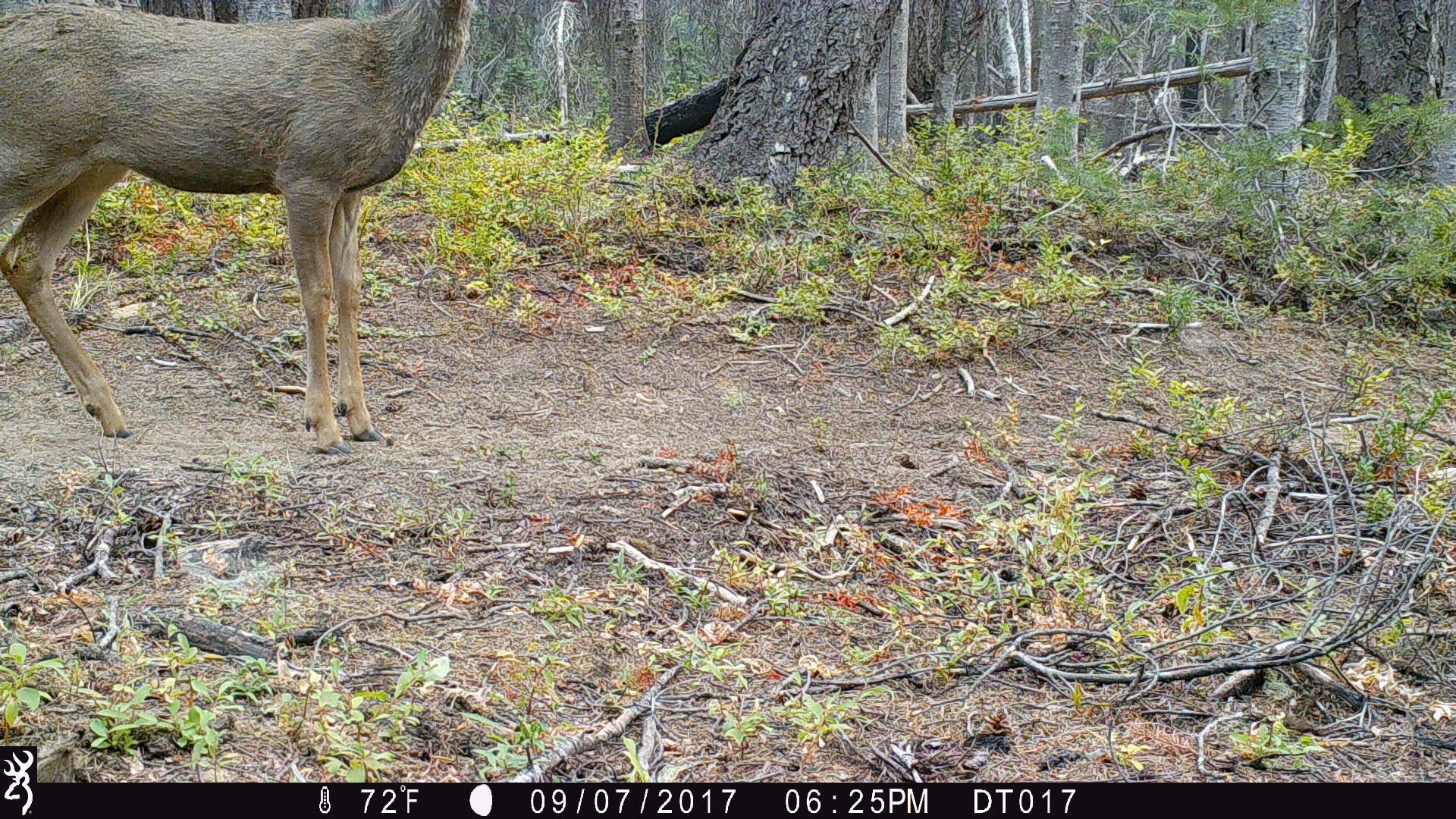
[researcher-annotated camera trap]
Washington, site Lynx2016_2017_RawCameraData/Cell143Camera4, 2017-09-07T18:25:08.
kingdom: Animalia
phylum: Chordata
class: Mammalia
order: Artiodactyla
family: Cervidae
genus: Odocoileus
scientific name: Odocoileus hemionus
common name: mule deer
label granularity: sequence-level